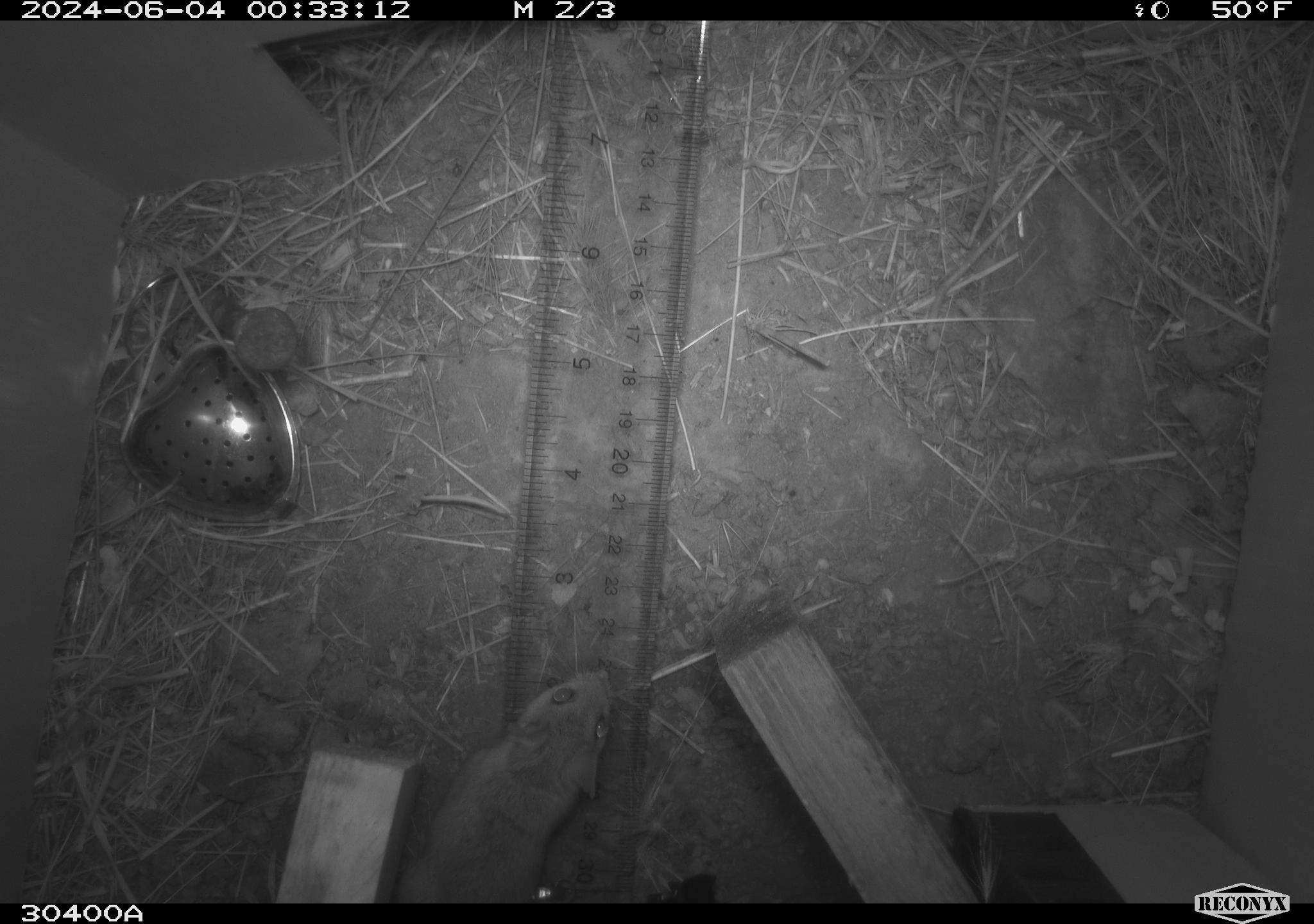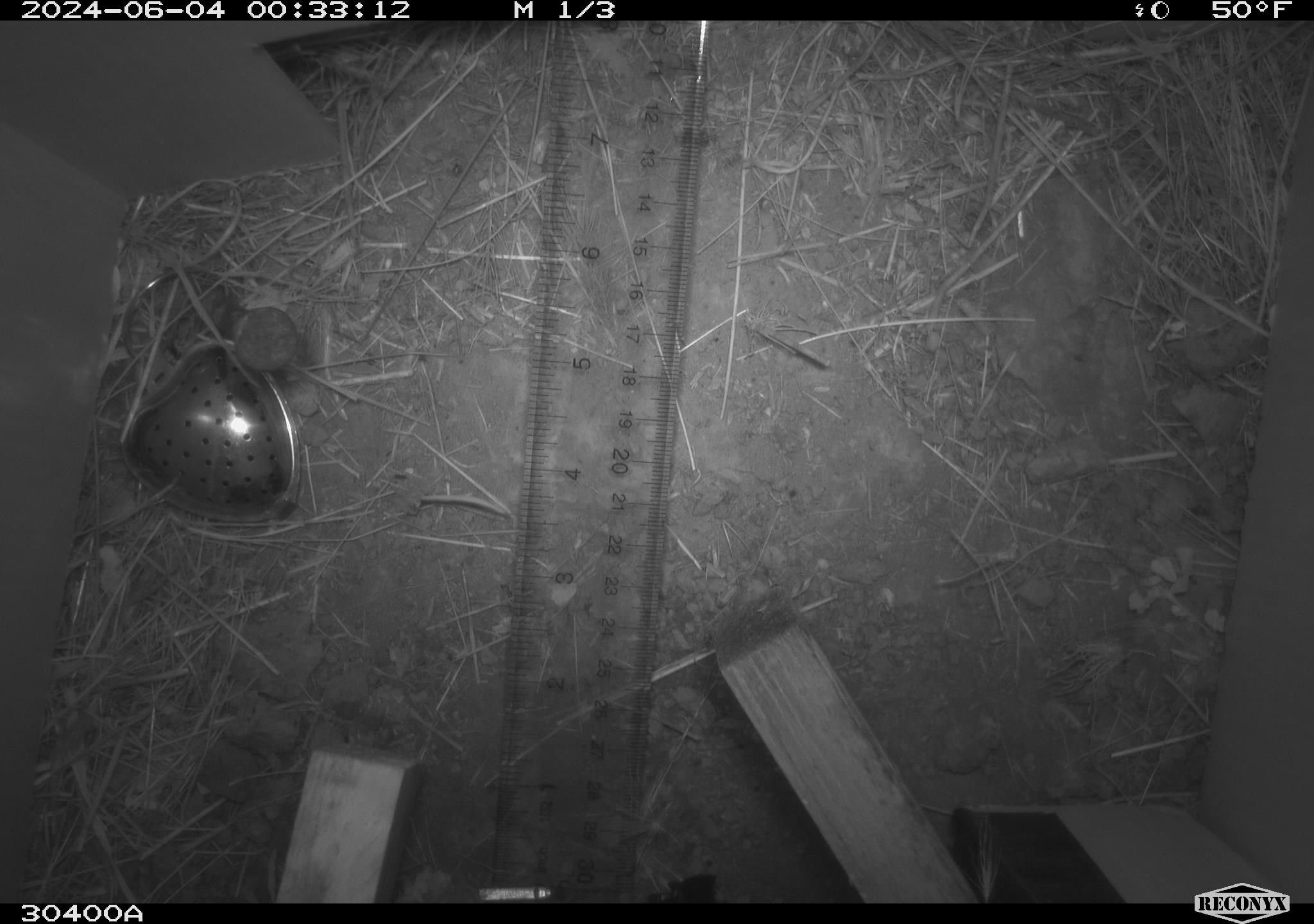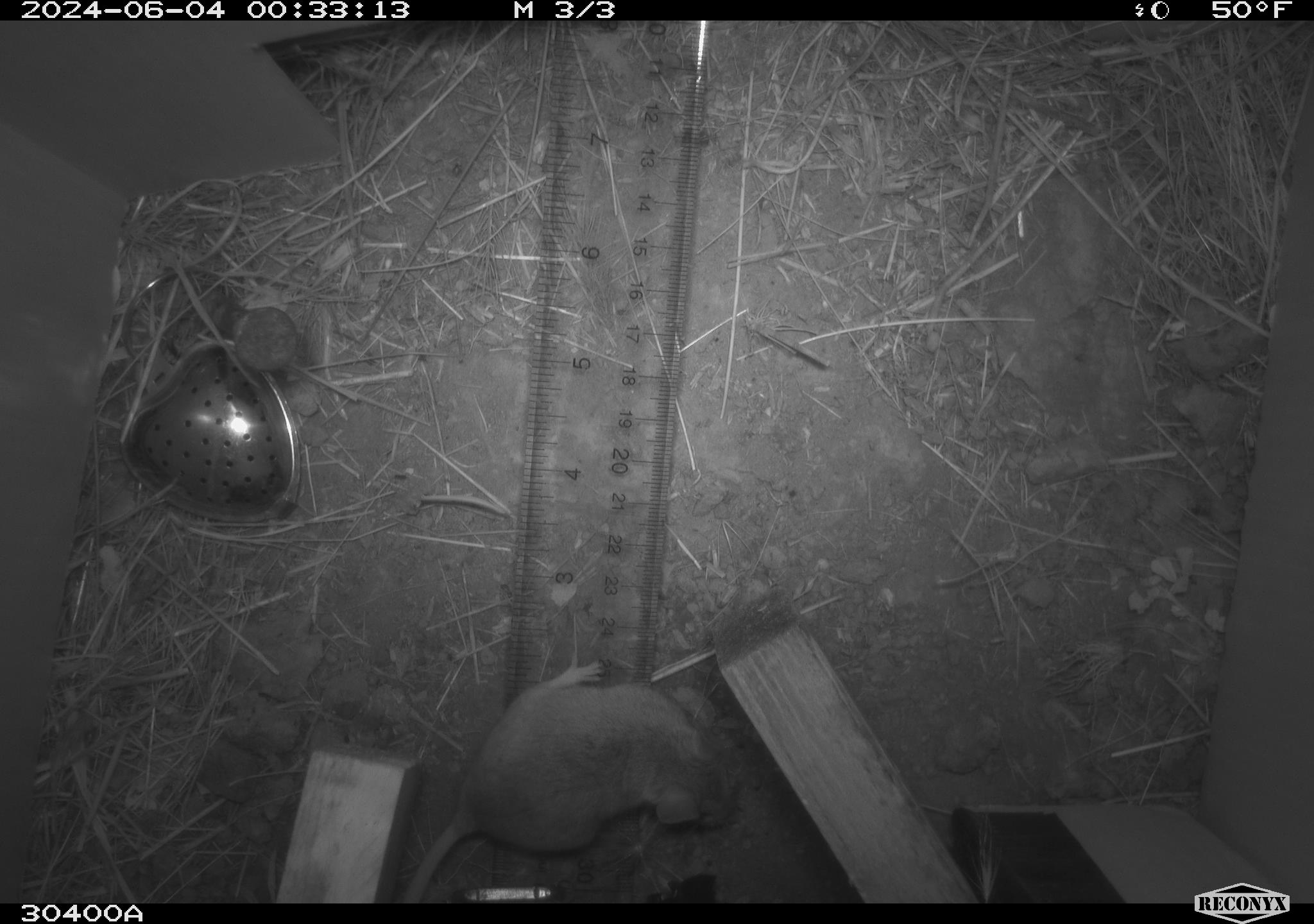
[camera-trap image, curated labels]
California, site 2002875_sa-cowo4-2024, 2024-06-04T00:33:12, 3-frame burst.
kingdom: Animalia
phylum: Chordata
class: Mammalia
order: Rodentia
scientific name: Rodentia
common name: rodent